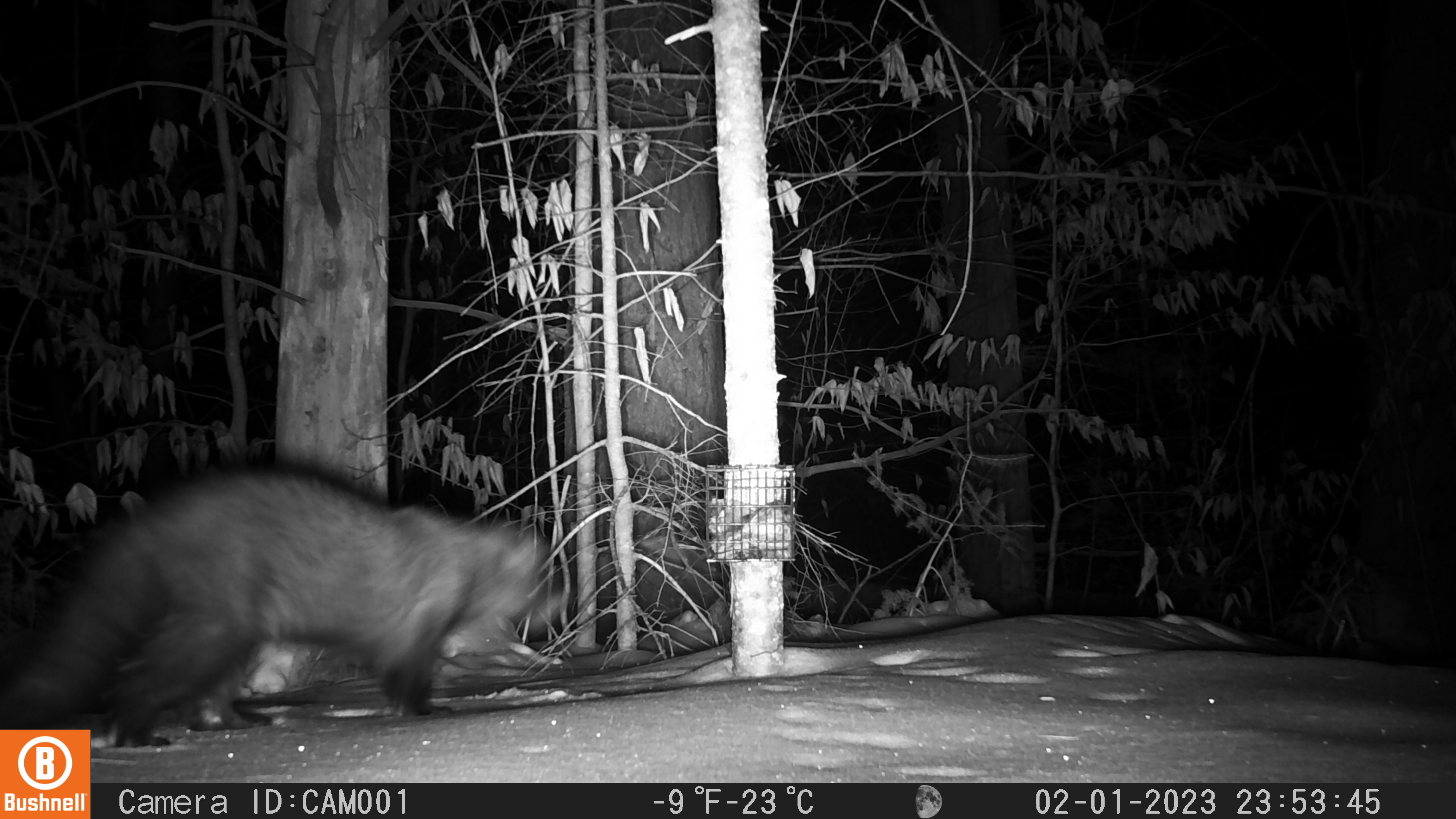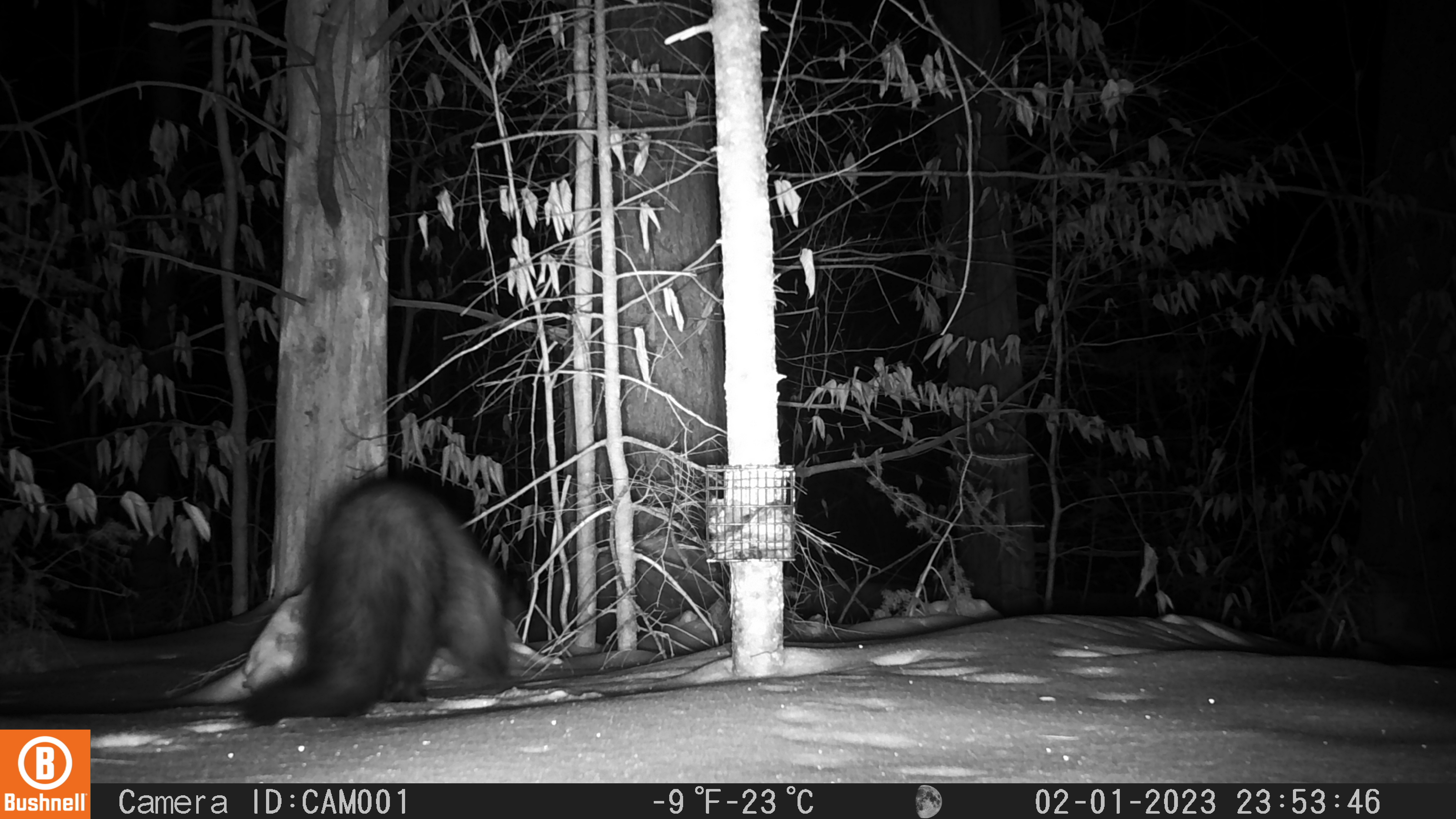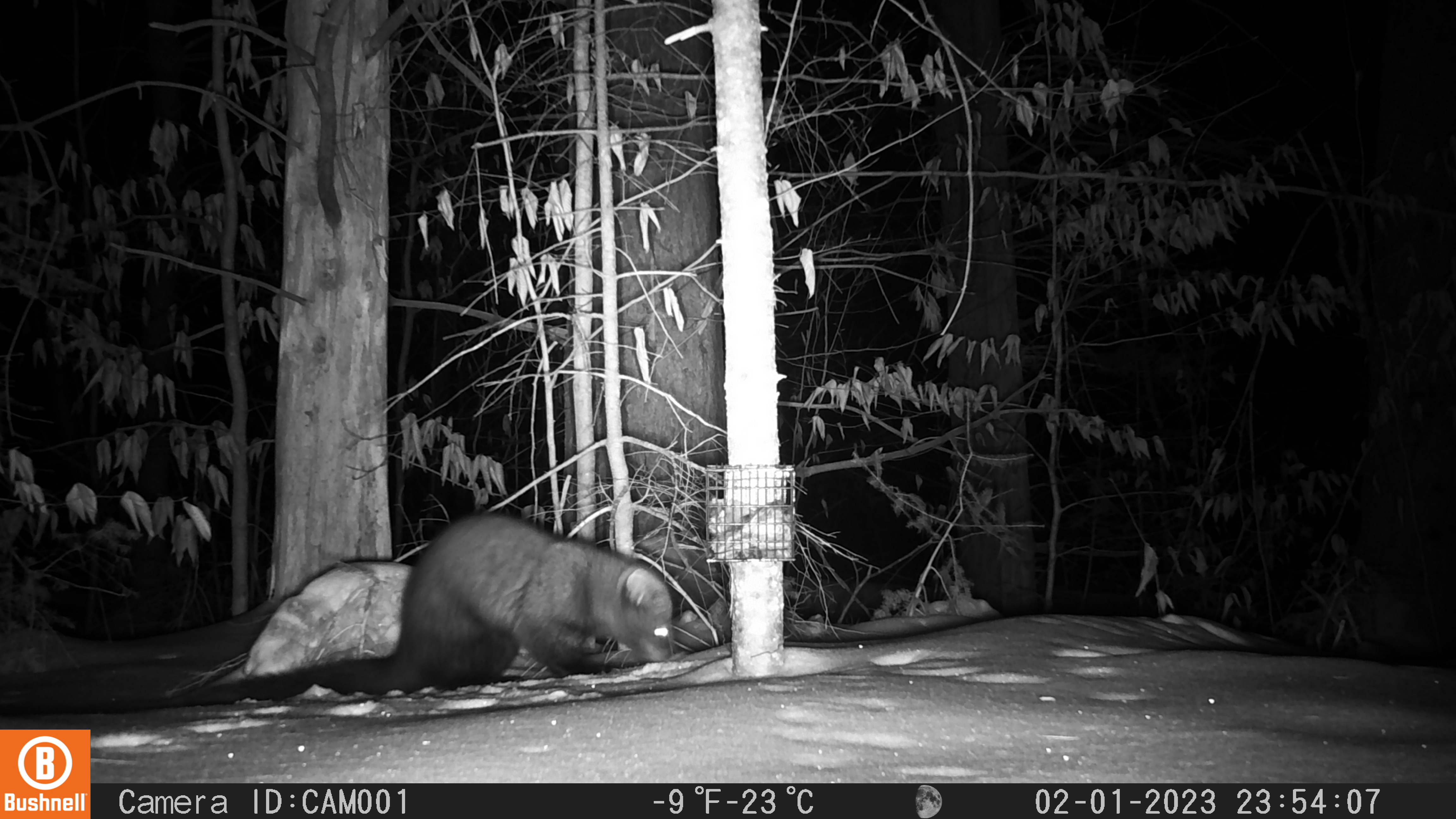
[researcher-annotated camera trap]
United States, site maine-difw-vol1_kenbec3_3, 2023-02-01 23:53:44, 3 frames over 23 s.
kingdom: Animalia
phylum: Chordata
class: Mammalia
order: Carnivora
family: Mustelidae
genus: Pekania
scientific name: Pekania pennanti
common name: fisher